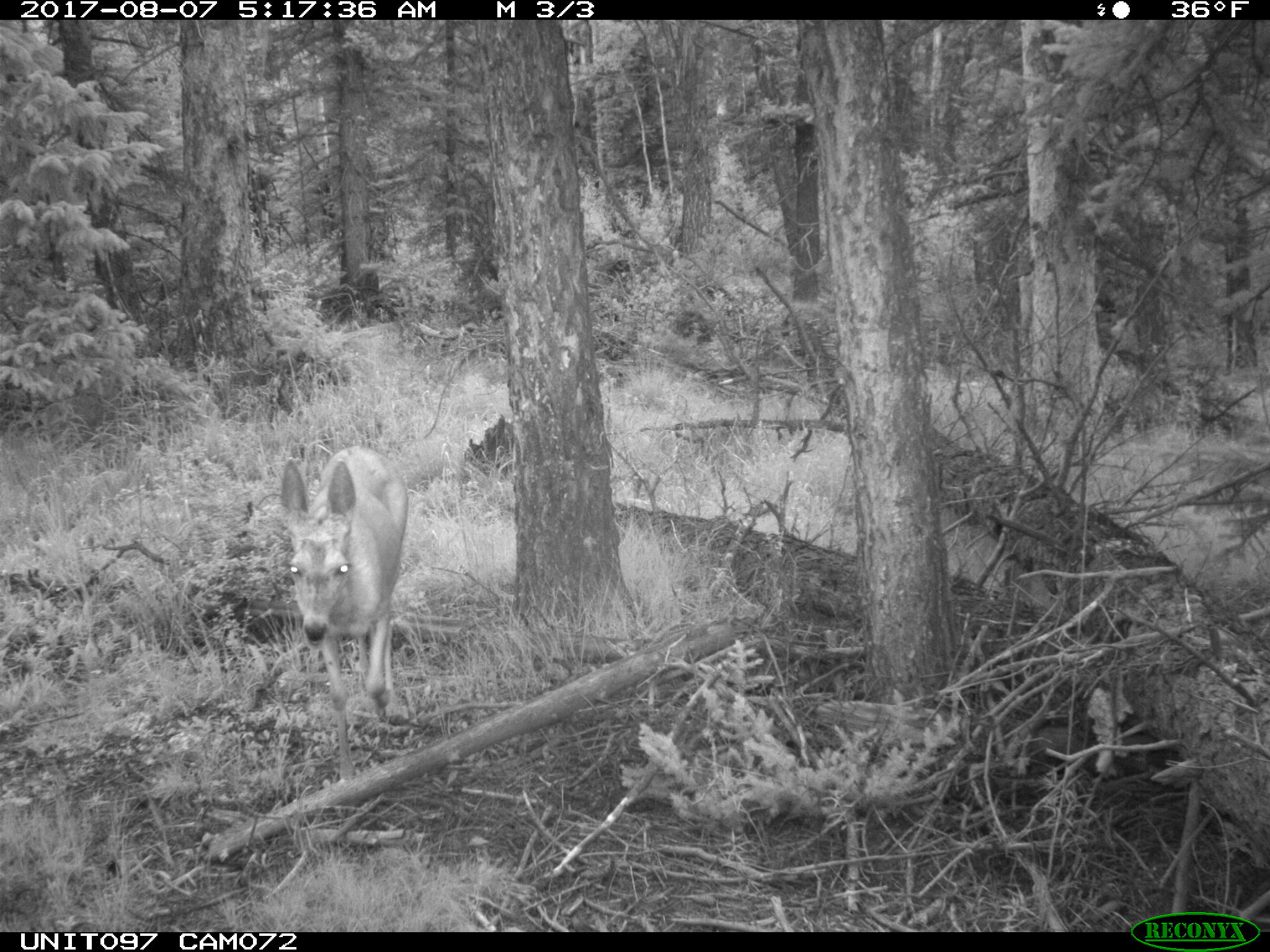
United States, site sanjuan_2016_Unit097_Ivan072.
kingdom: Animalia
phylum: Chordata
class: Mammalia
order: Artiodactyla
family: Cervidae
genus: Odocoileus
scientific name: Odocoileus hemionus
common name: mule deer